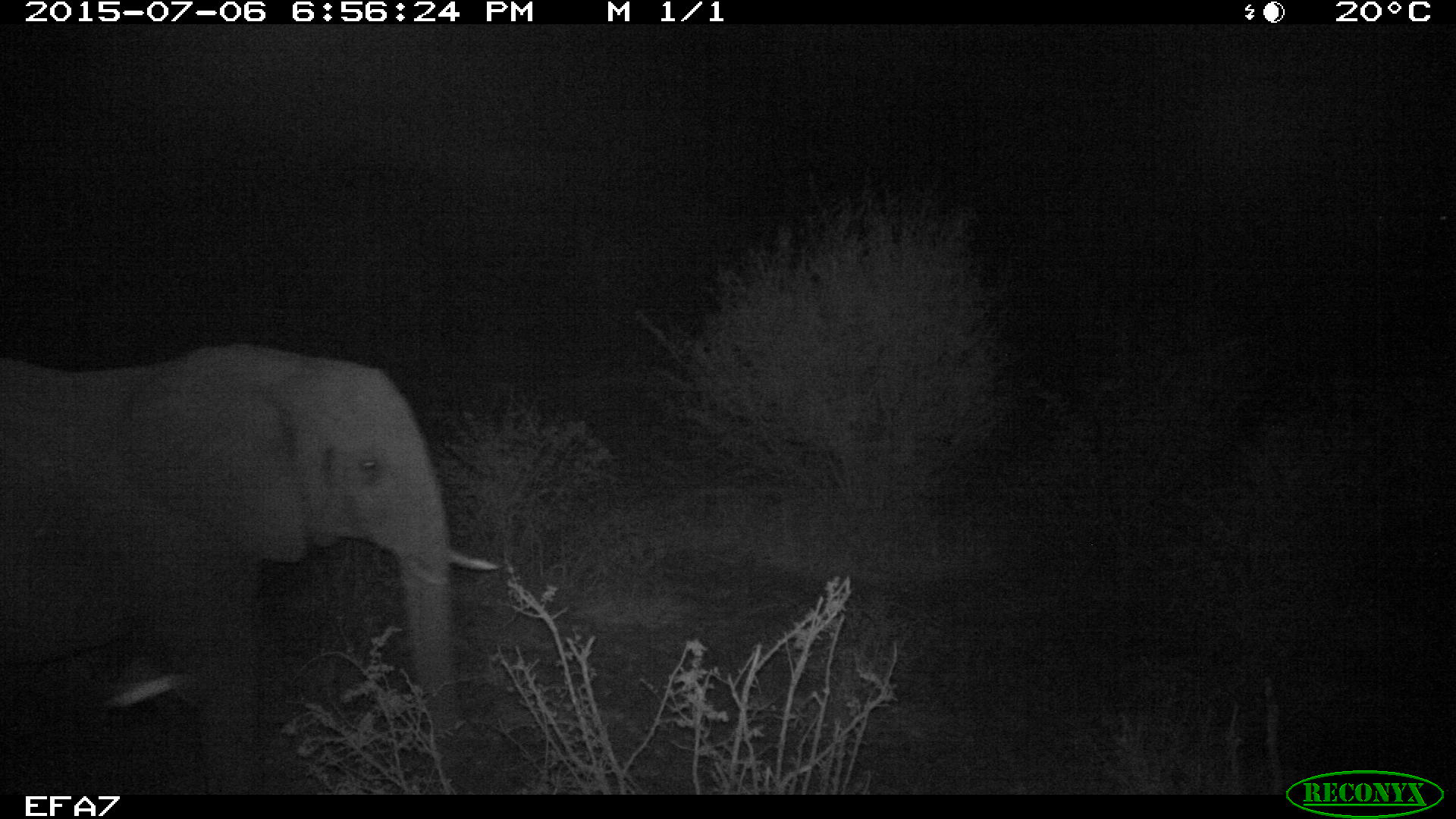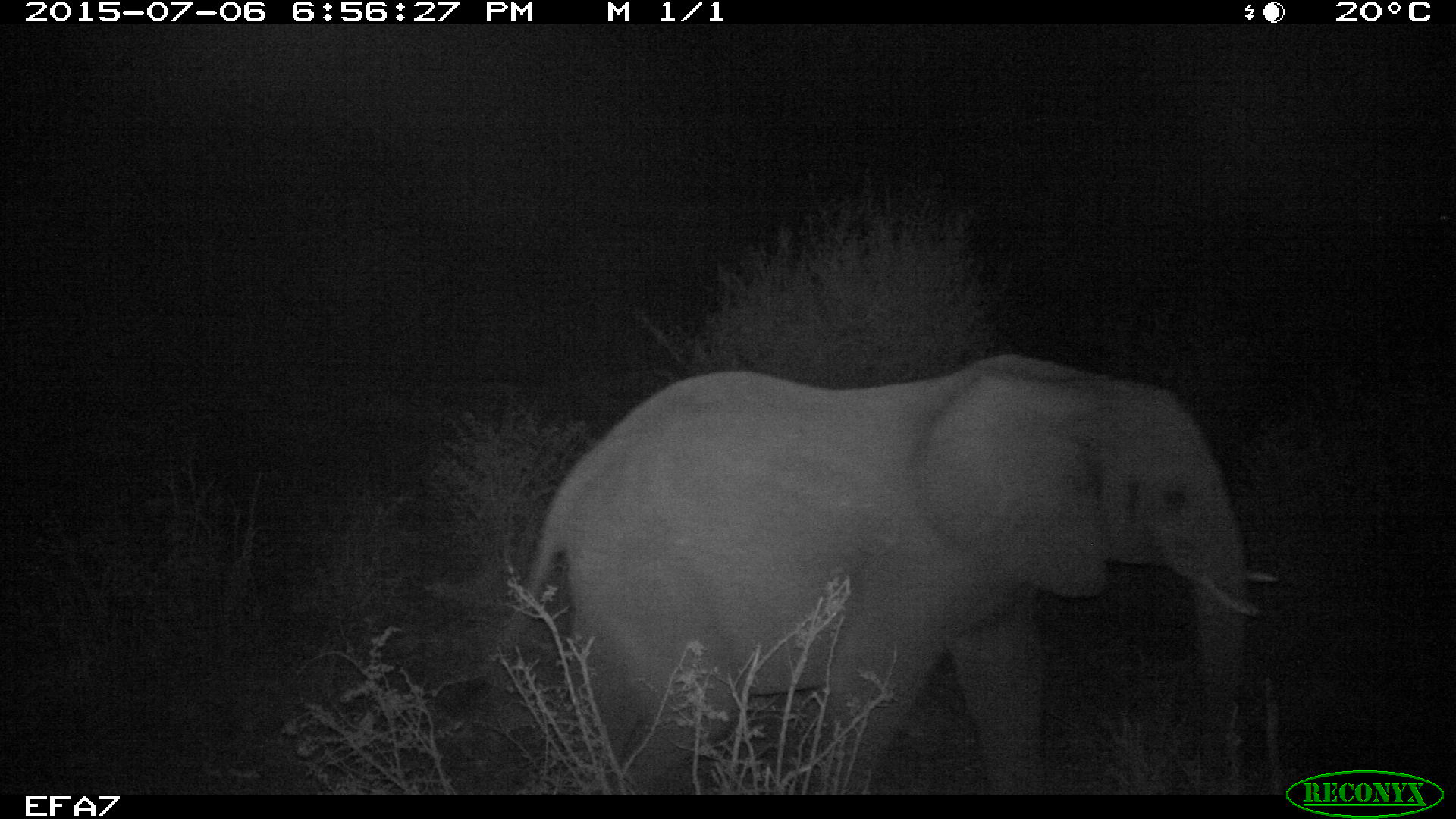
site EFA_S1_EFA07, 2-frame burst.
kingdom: Animalia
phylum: Chordata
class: Mammalia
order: Proboscidea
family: Elephantidae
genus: Loxodonta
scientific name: Loxodonta africana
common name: african bush elephant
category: elephant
Elephant (african bush elephant) (Loxodonta africana), count 1. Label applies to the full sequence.